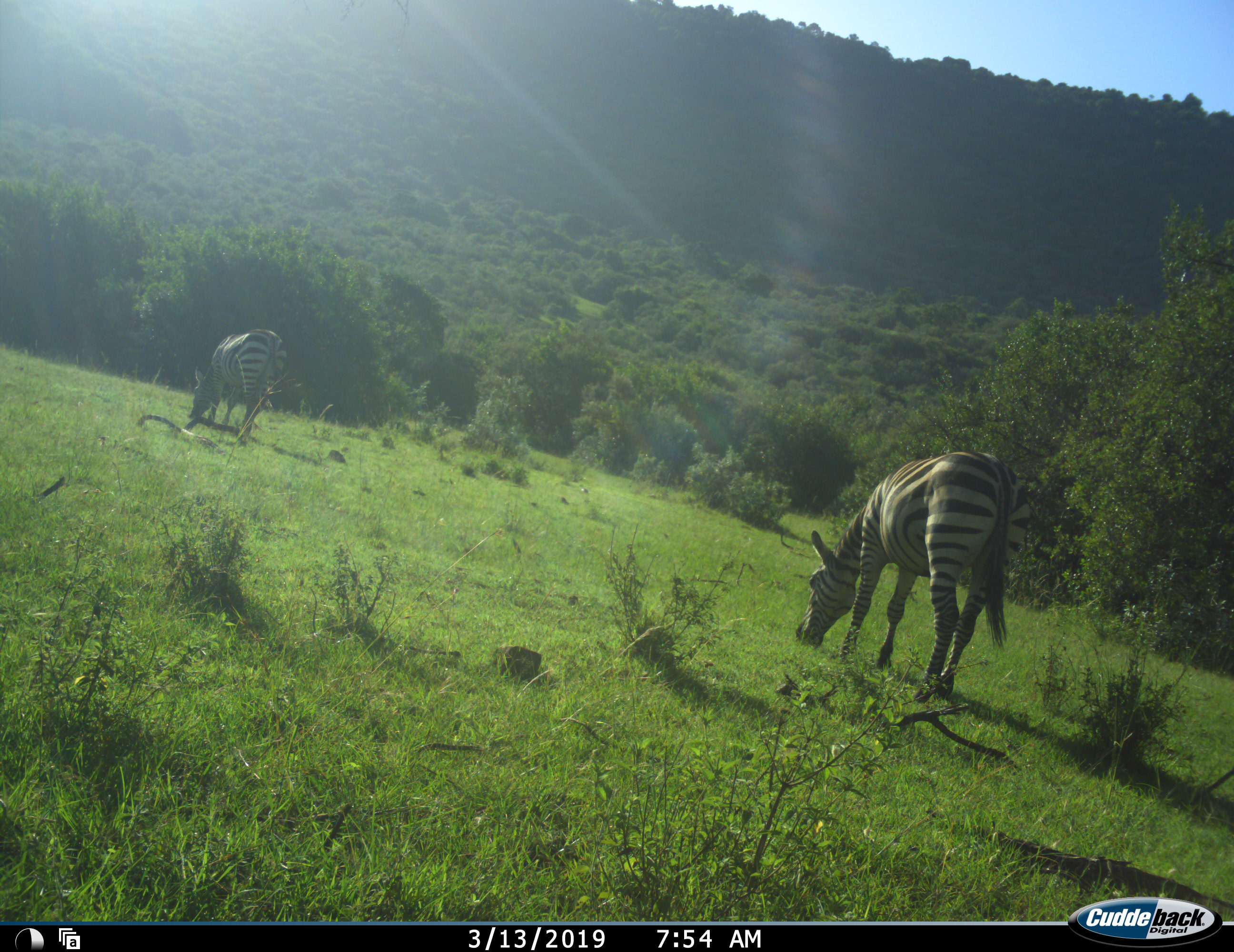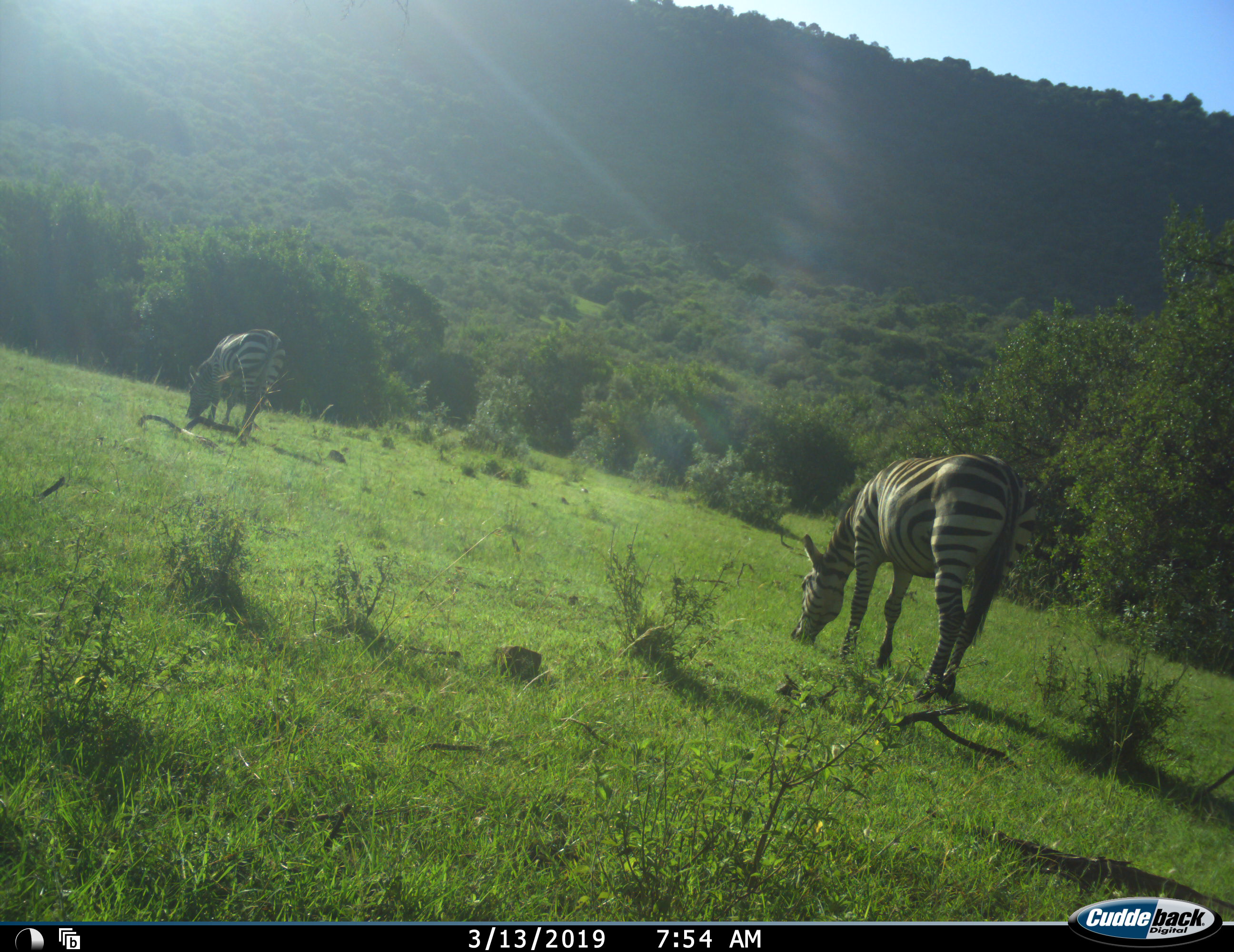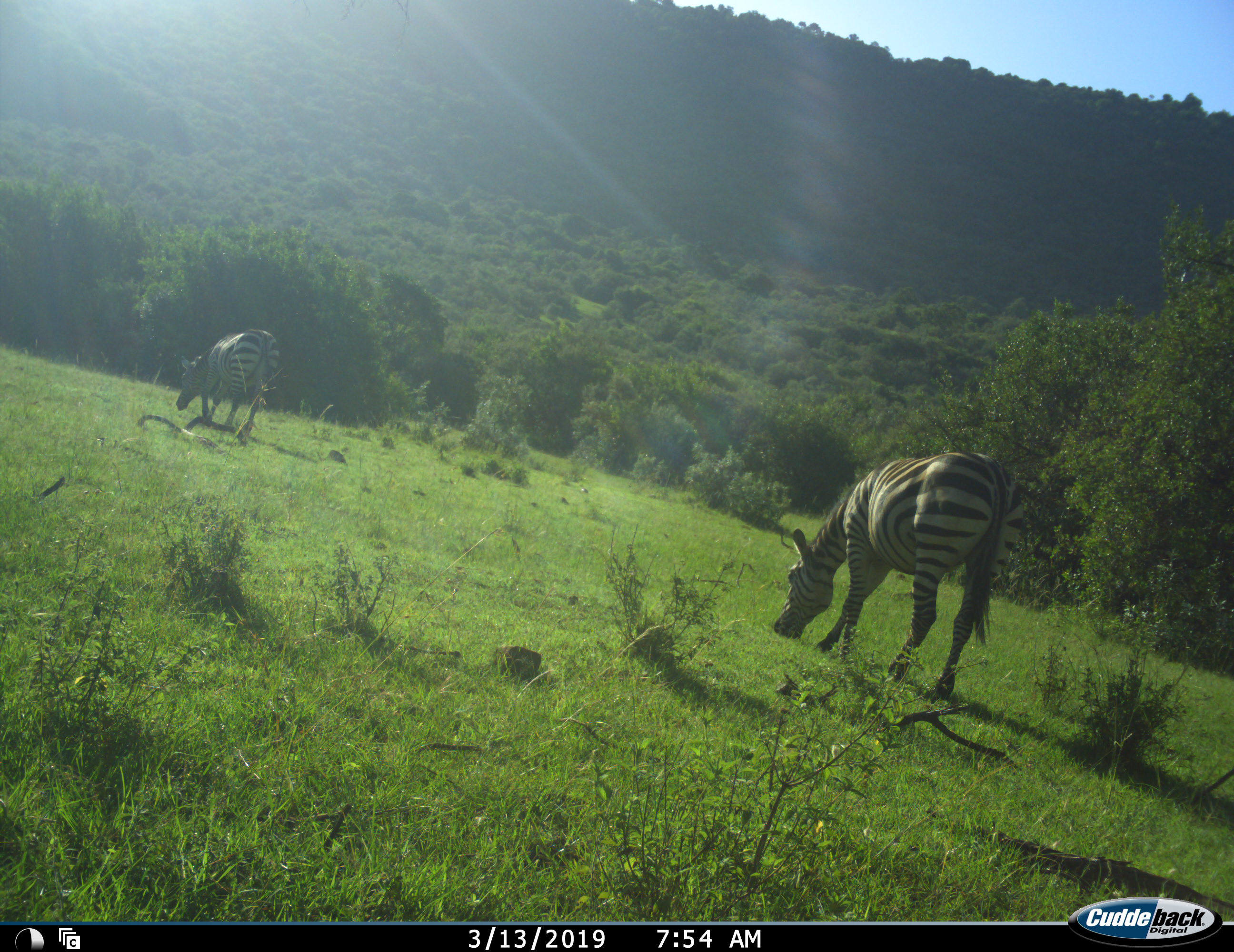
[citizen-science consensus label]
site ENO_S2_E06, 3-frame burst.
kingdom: Animalia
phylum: Chordata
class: Mammalia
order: Perissodactyla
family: Equidae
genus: Equus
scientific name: Equus quagga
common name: plains zebra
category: zebraplains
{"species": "zebraplains (plains zebra) (Equus quagga)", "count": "2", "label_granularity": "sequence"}